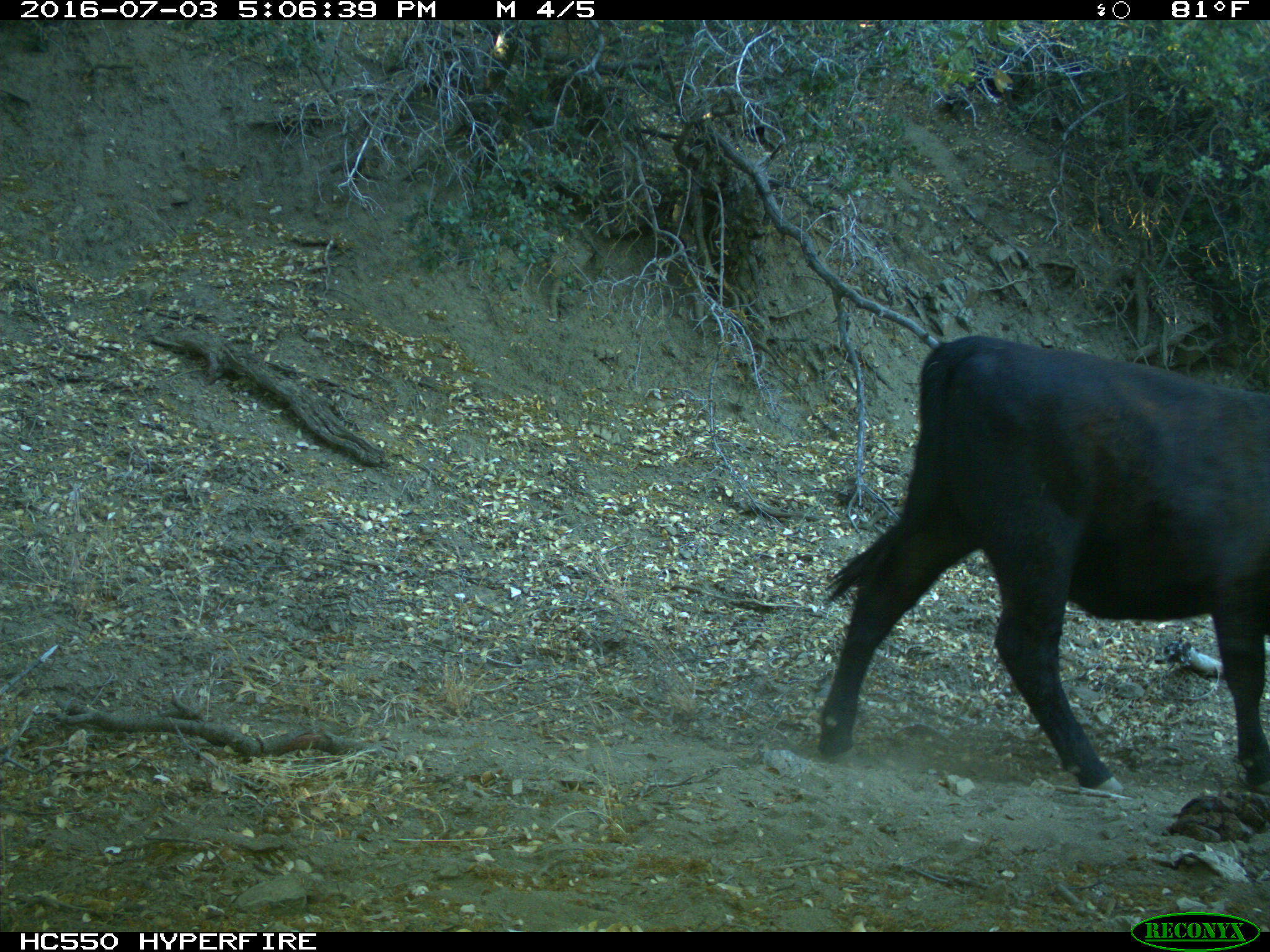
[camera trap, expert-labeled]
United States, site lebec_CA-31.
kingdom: Animalia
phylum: Chordata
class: Mammalia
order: Artiodactyla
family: Bovidae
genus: Bos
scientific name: Bos taurus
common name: domestic cow